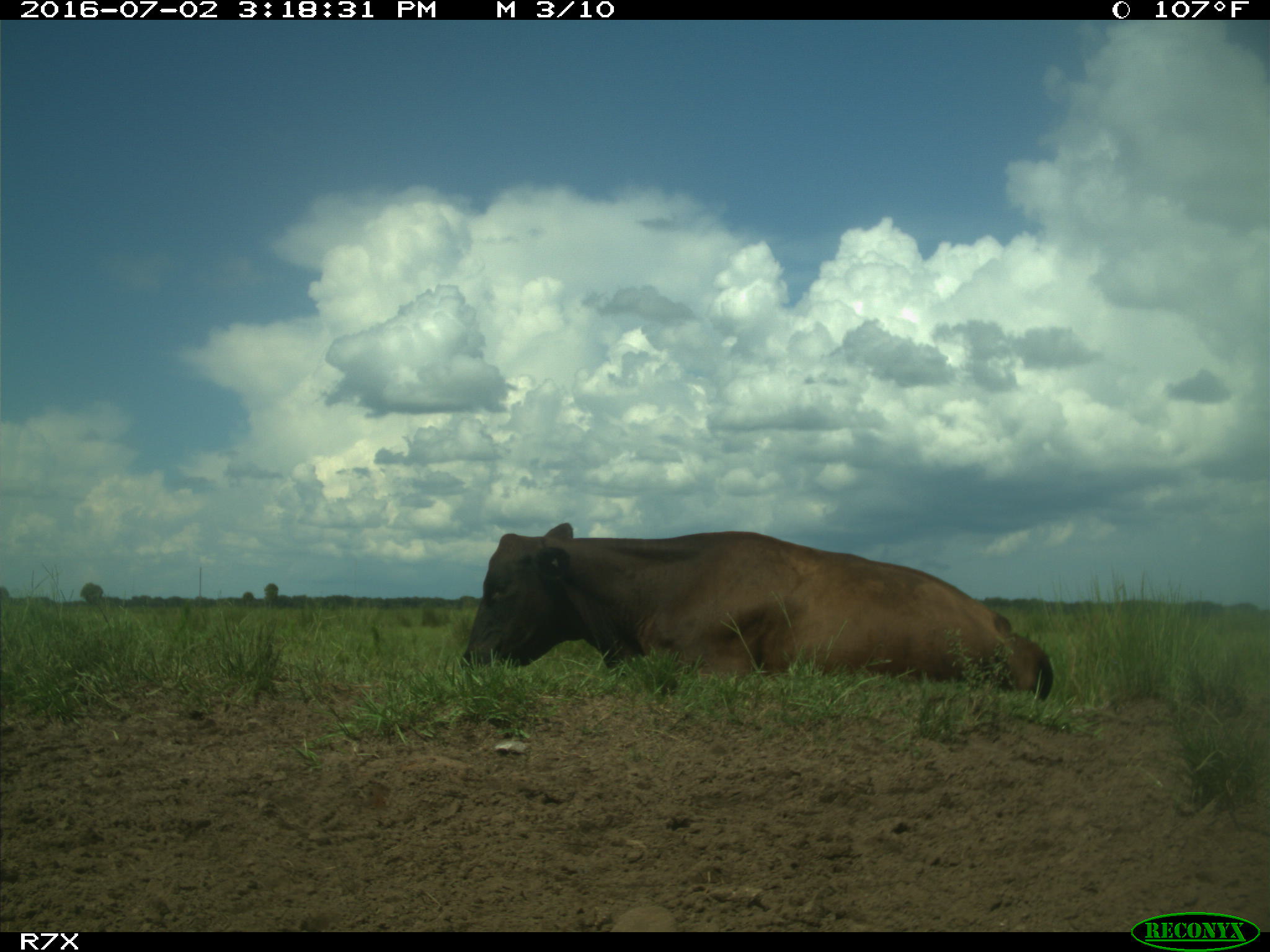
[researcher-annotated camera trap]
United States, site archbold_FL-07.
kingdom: Animalia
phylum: Chordata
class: Mammalia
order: Artiodactyla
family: Bovidae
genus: Bos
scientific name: Bos taurus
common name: domestic cow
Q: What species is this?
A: Bos taurus (domestic cow).